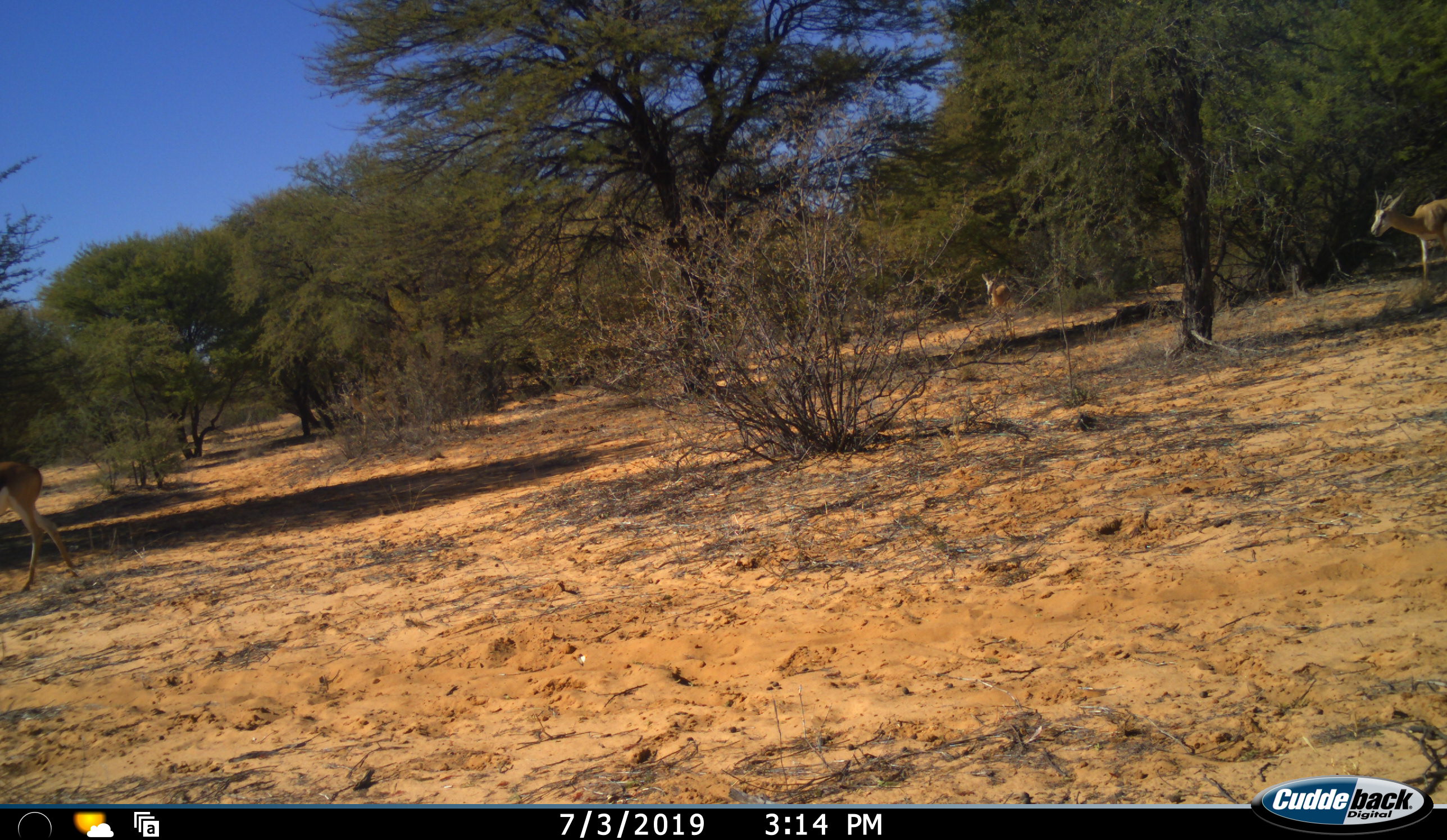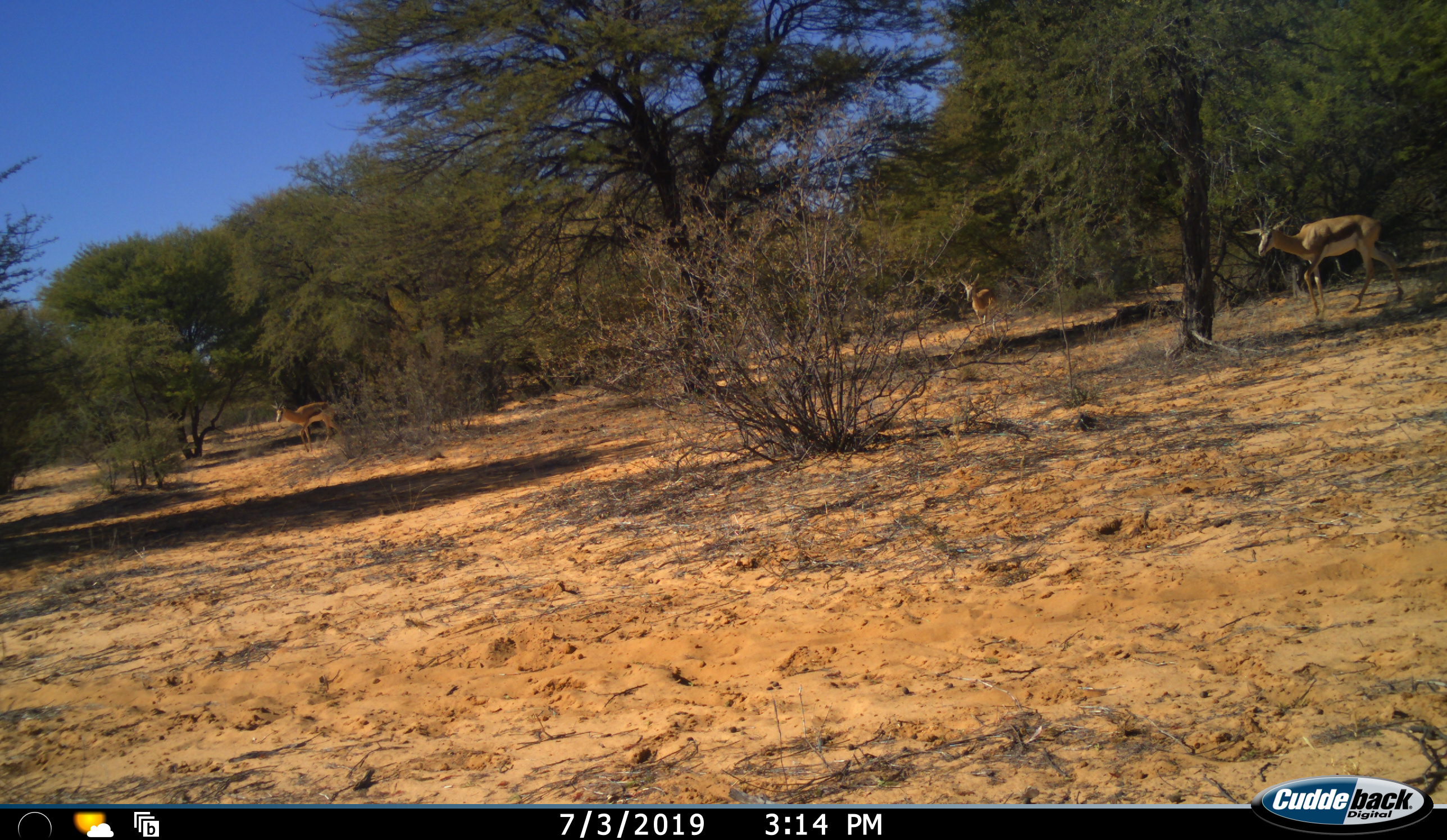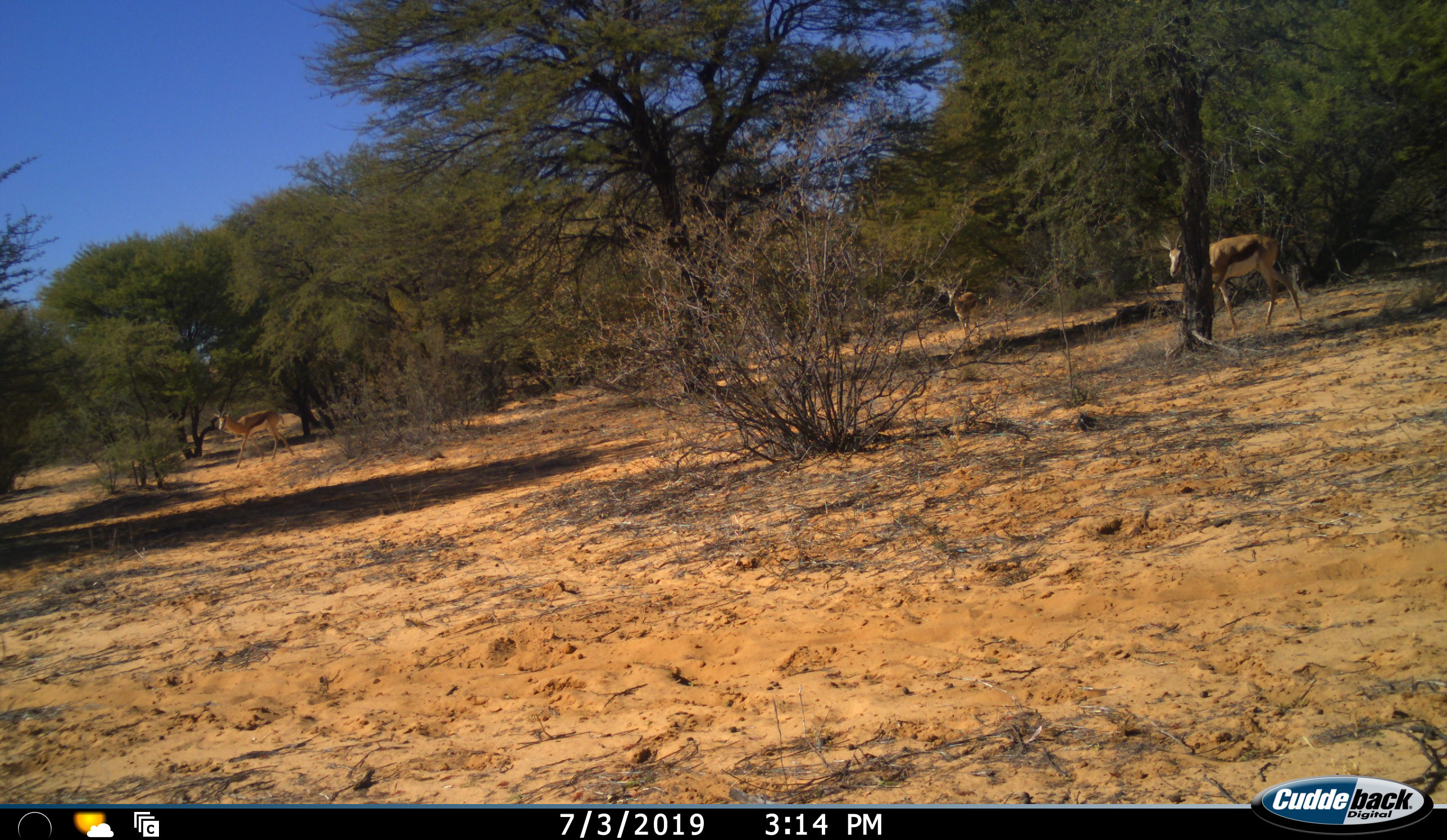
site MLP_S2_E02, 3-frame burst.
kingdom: Animalia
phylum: Chordata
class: Mammalia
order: Artiodactyla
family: Bovidae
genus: Antidorcas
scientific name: Antidorcas marsupialis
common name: springbok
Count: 4.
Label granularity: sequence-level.